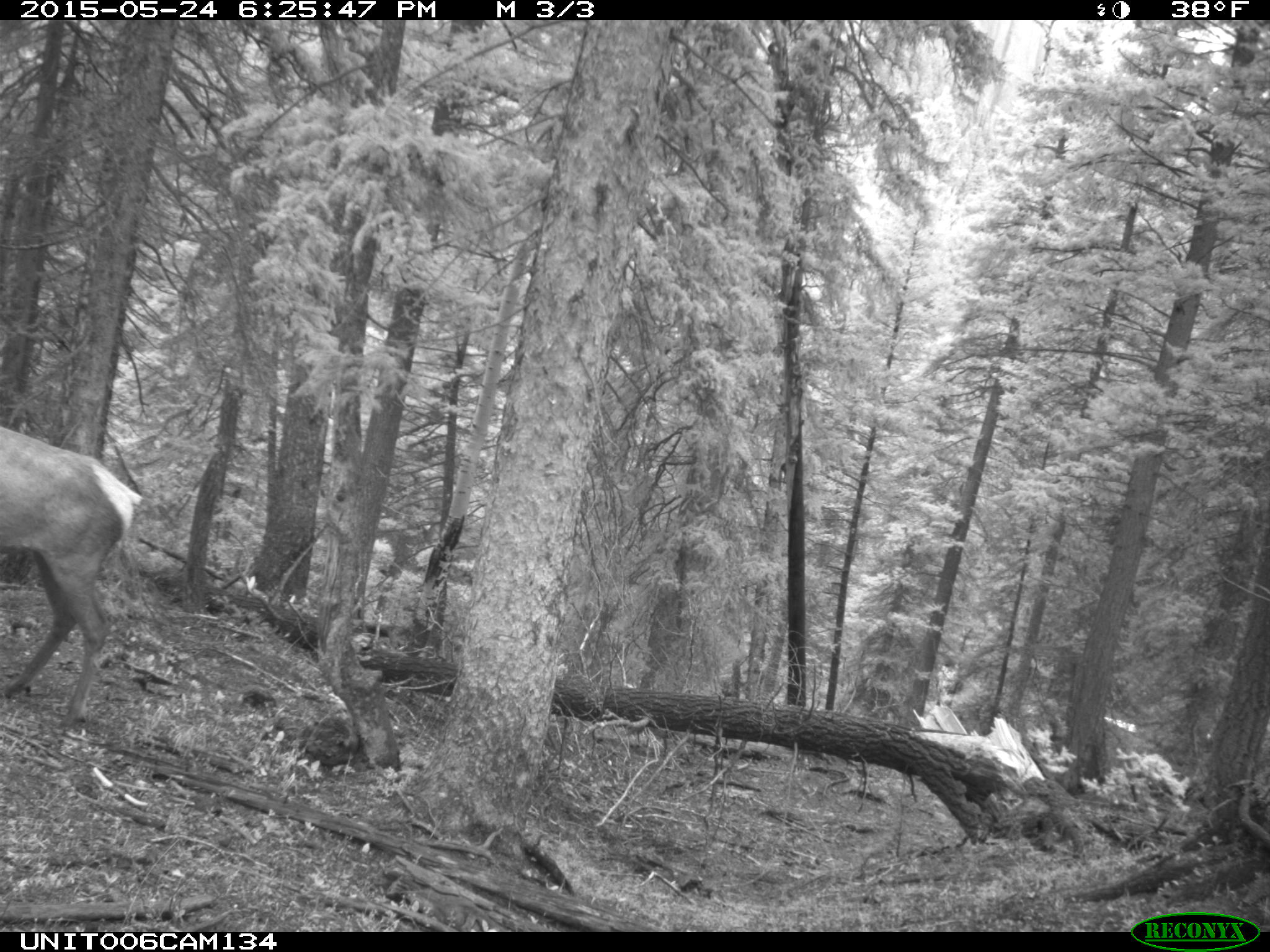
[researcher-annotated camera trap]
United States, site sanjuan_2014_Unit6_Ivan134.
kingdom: Animalia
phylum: Chordata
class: Mammalia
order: Artiodactyla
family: Cervidae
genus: Cervus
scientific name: Cervus elaphus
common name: red deer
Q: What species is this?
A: Cervus elaphus (red deer).